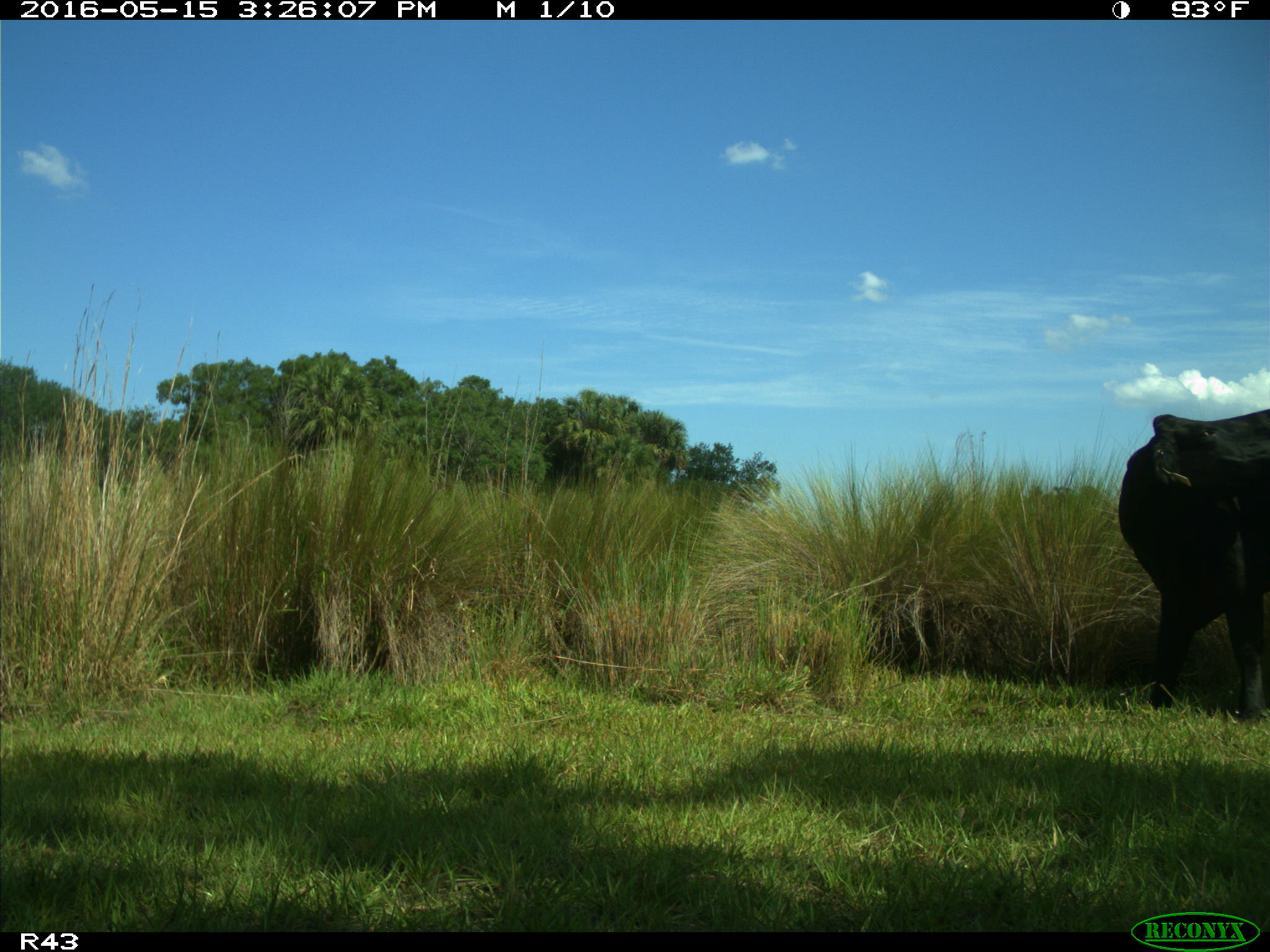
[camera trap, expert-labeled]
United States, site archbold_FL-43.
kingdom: Animalia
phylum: Chordata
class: Mammalia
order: Artiodactyla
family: Bovidae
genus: Bos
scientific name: Bos taurus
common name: domestic cow